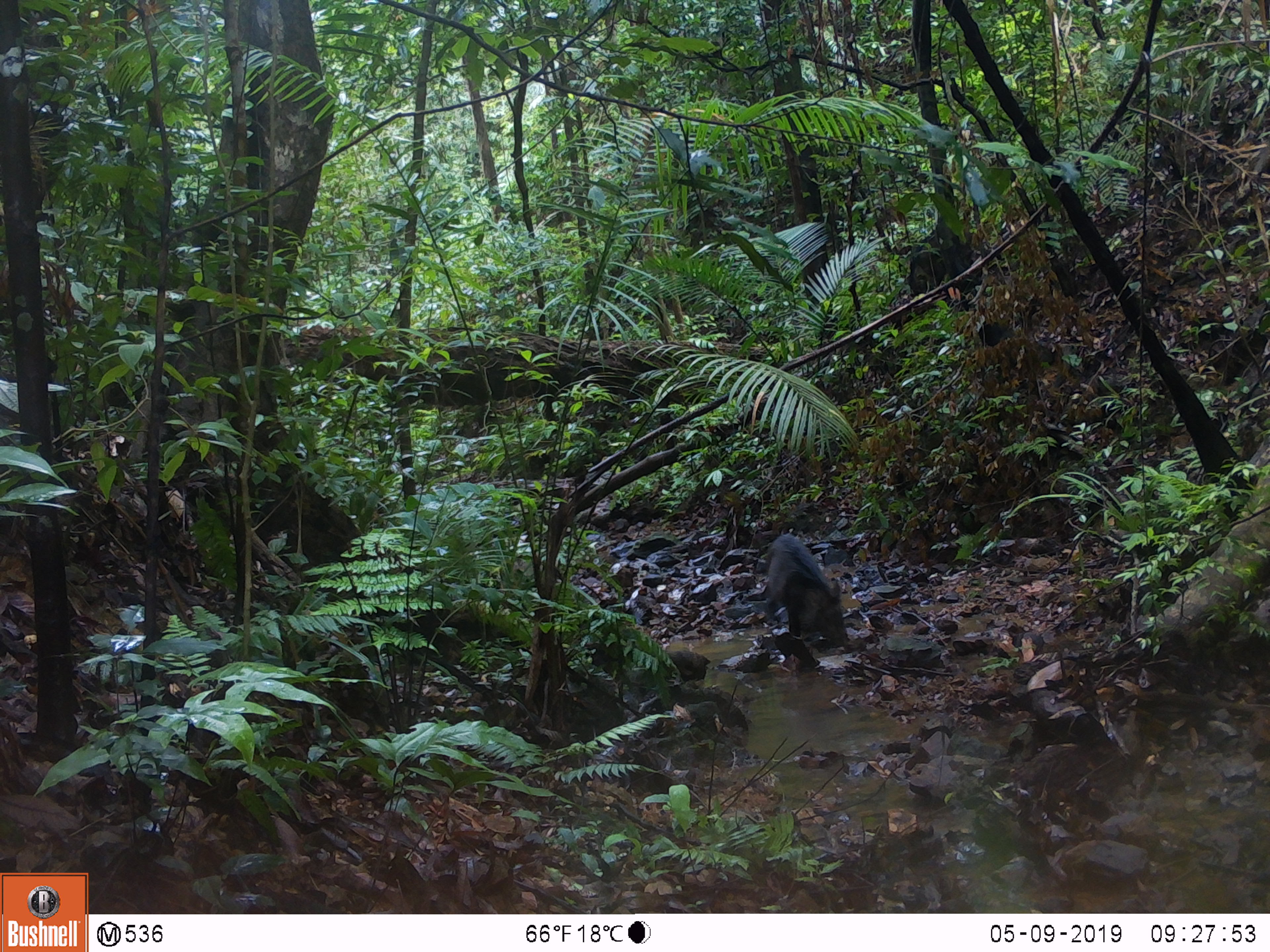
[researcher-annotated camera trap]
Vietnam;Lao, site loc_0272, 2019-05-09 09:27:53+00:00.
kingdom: Animalia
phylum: Chordata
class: Mammalia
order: Artiodactyla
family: Suidae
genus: Sus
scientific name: Sus scrofa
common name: eurasian wild pig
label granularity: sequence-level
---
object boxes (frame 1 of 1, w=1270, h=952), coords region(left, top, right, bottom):
eurasian wild pig: region(764, 533, 851, 648)